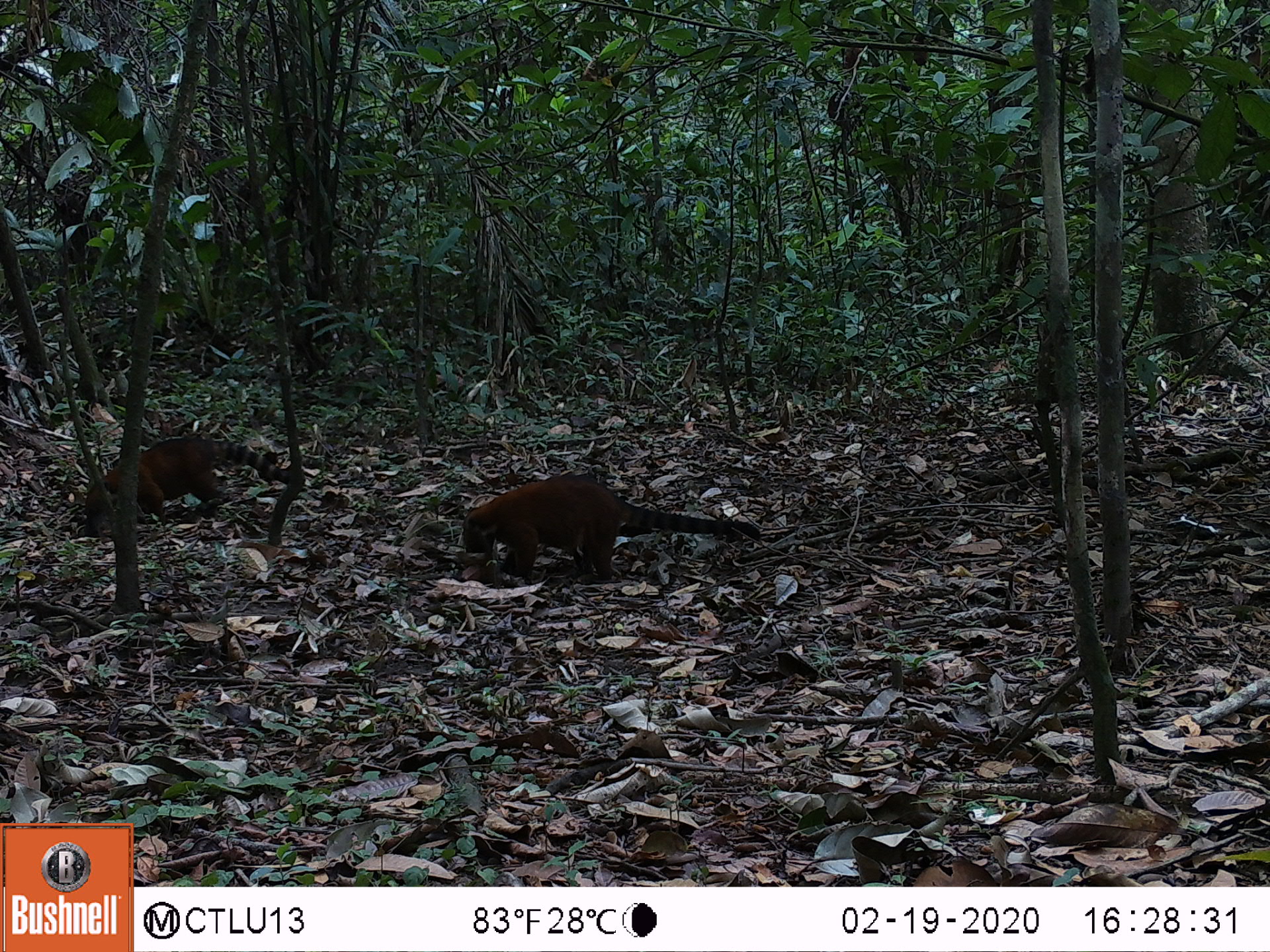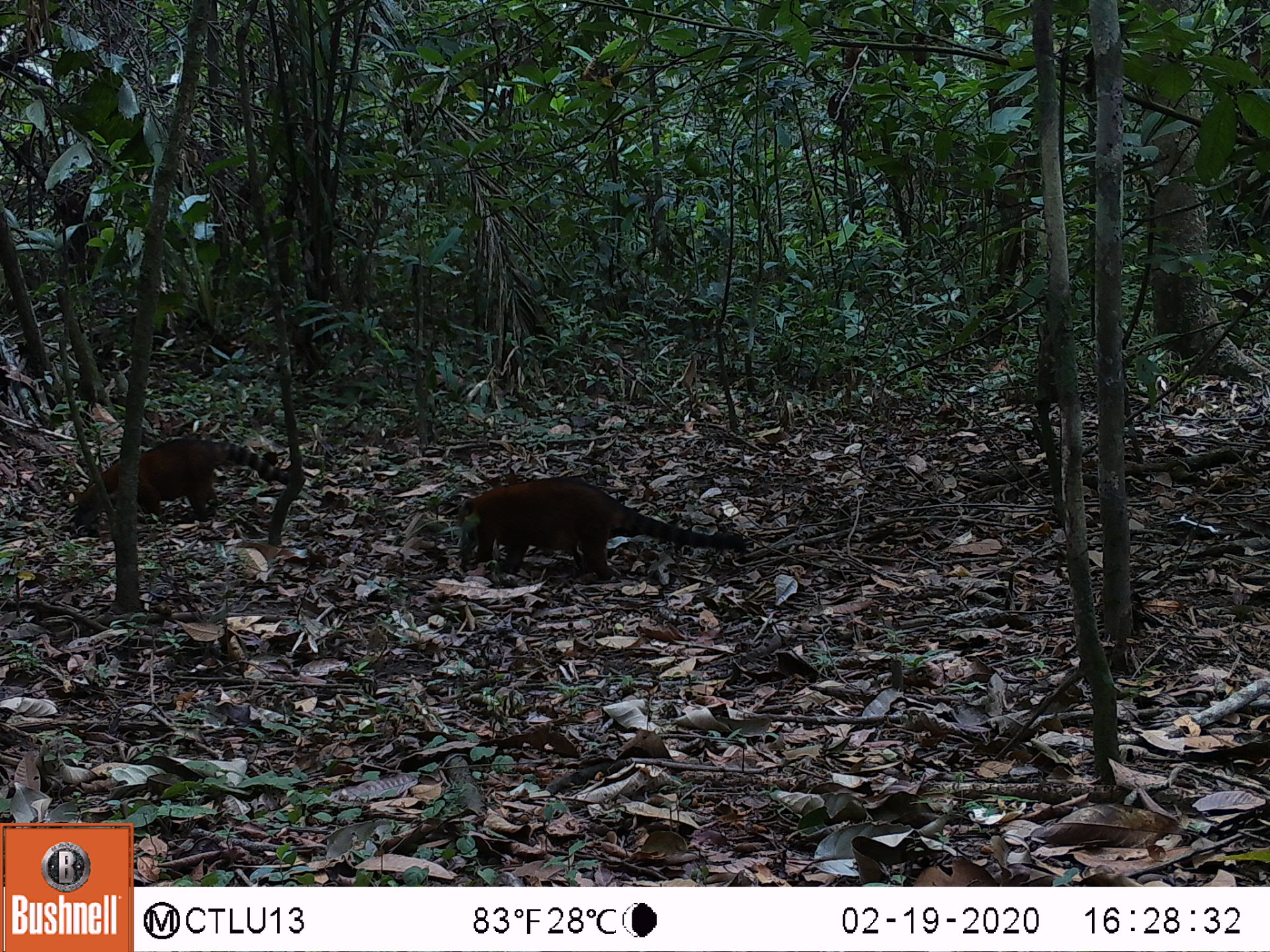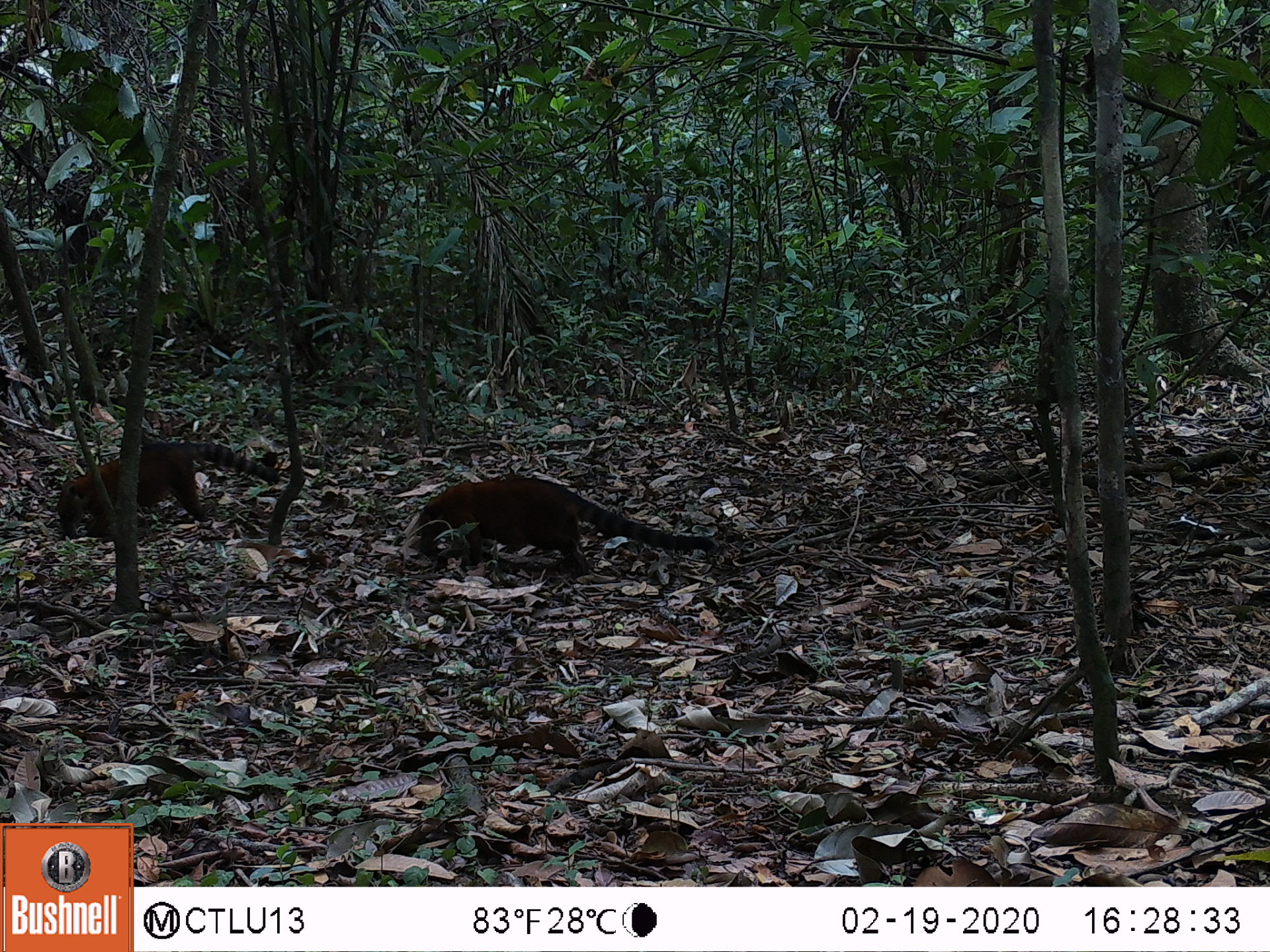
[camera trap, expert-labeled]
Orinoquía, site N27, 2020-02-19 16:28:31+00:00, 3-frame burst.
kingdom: Animalia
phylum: Chordata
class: Mammalia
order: Carnivora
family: Procyonidae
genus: Nasua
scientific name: Nasua nasua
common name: south american coati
South american coati (Nasua nasua).